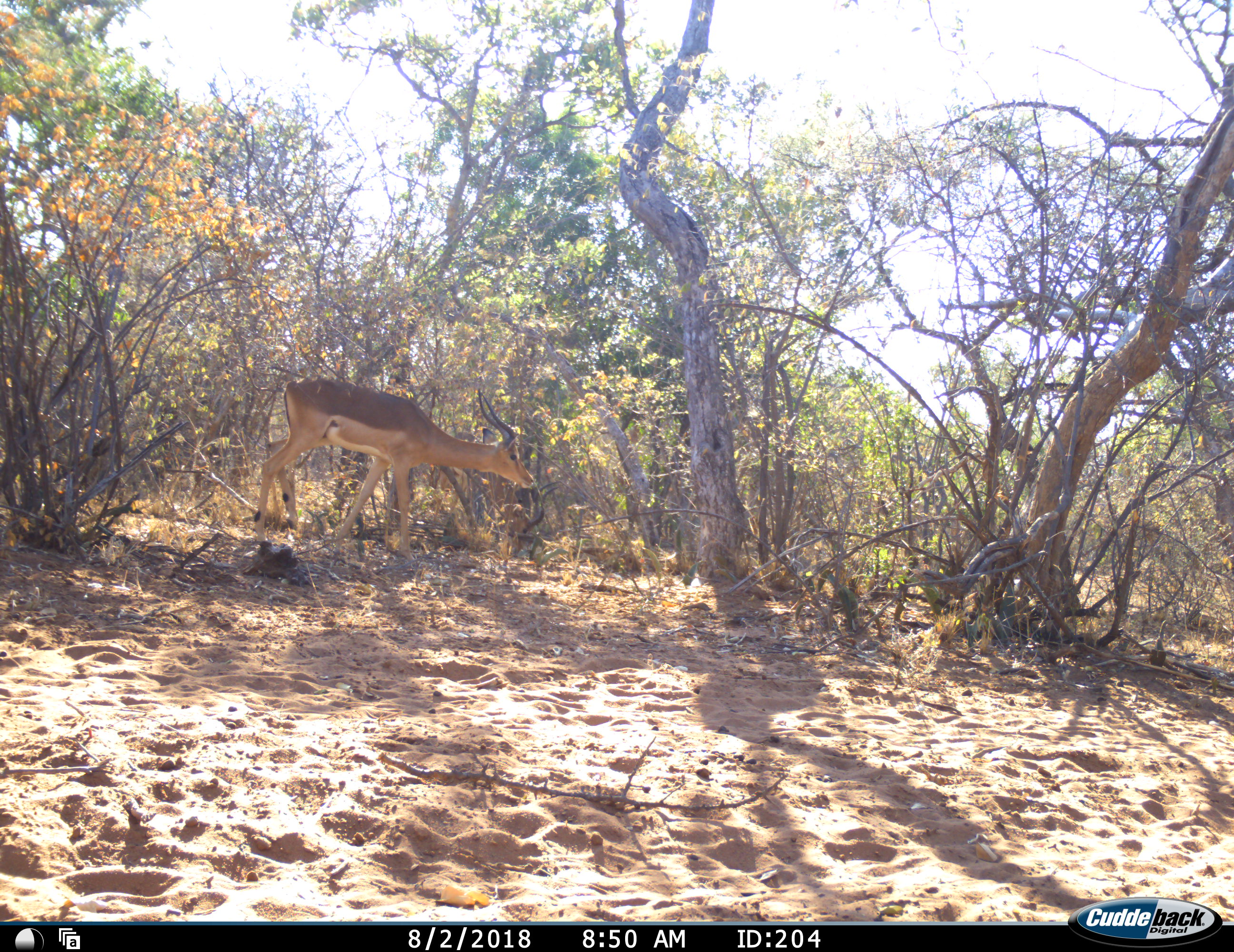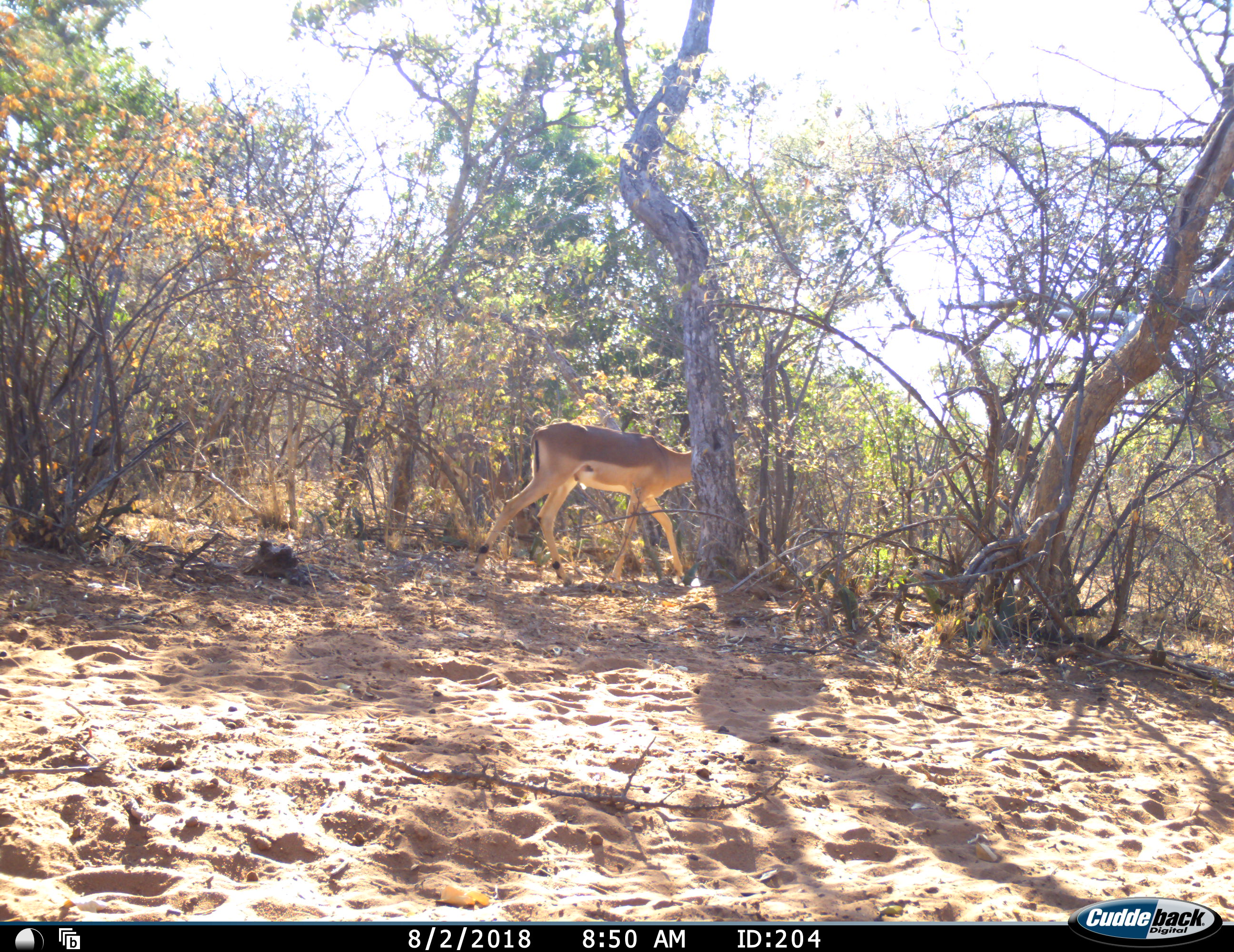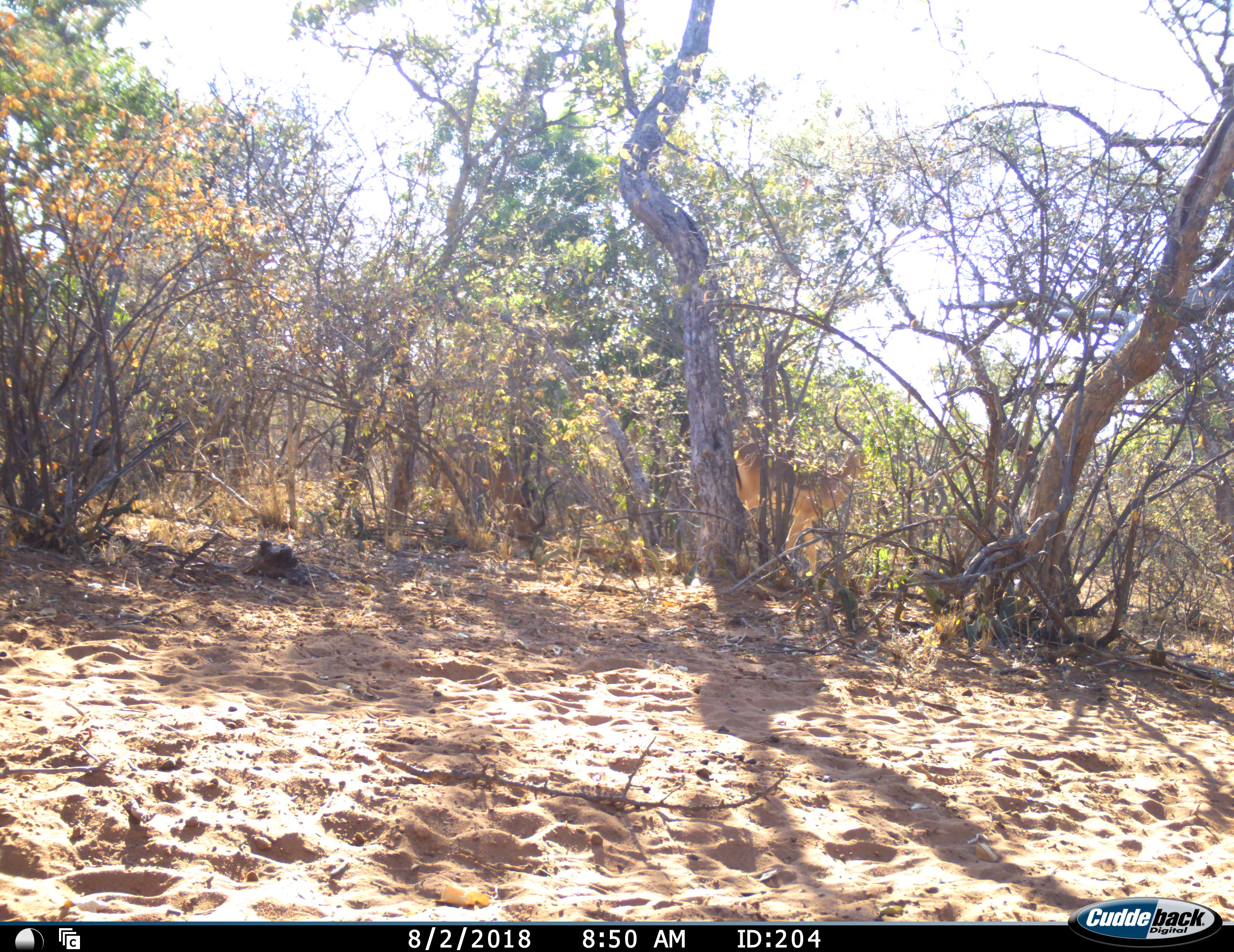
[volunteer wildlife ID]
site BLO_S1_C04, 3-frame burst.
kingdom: Animalia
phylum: Chordata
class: Mammalia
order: Artiodactyla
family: Bovidae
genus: Aepyceros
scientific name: Aepyceros melampus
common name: impala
Impala (Aepyceros melampus), count 1. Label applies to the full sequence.